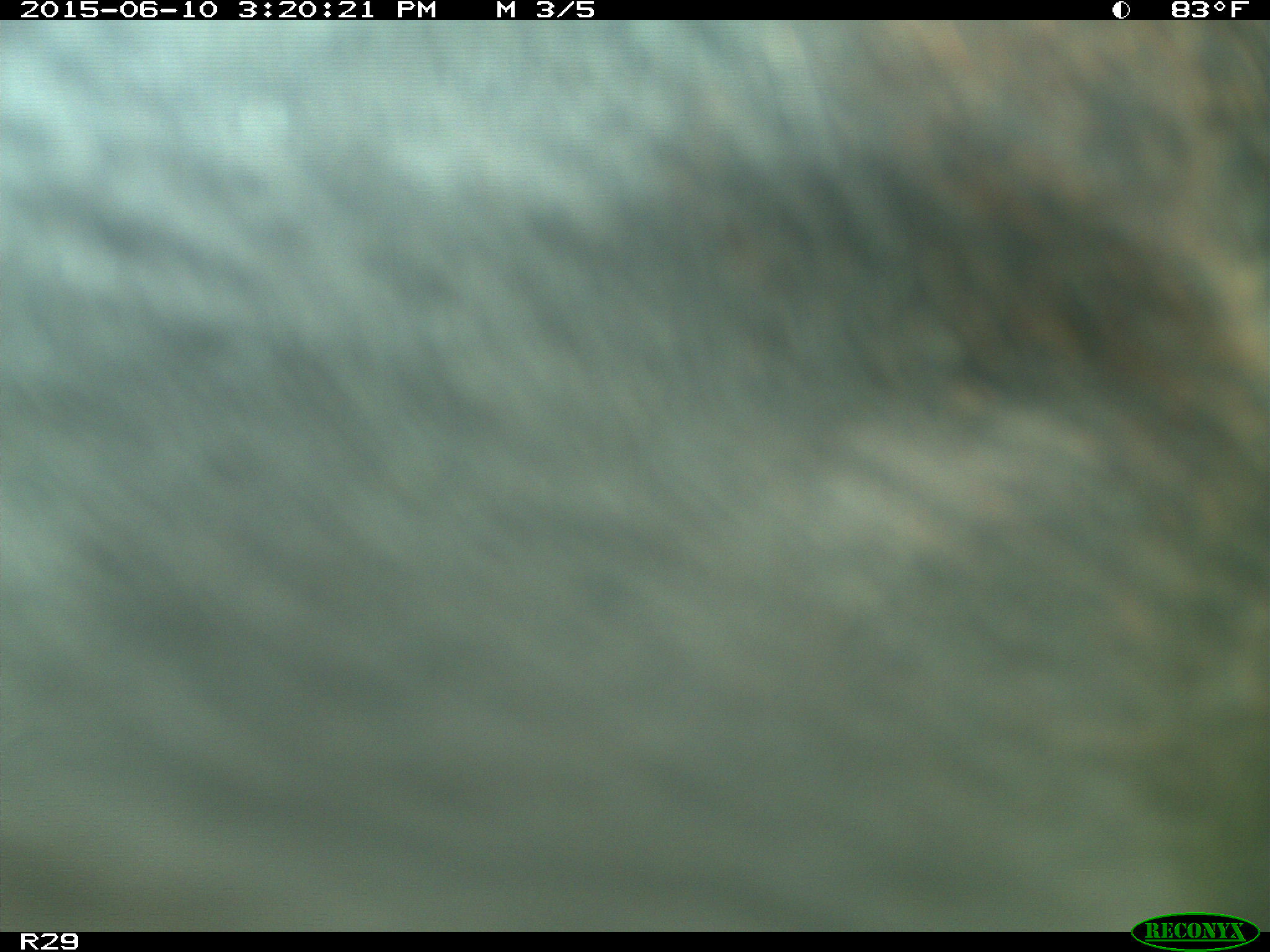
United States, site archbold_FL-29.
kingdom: Animalia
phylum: Chordata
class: Mammalia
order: Artiodactyla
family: Bovidae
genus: Bos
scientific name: Bos taurus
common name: domestic cow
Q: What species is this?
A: Bos taurus (domestic cow).